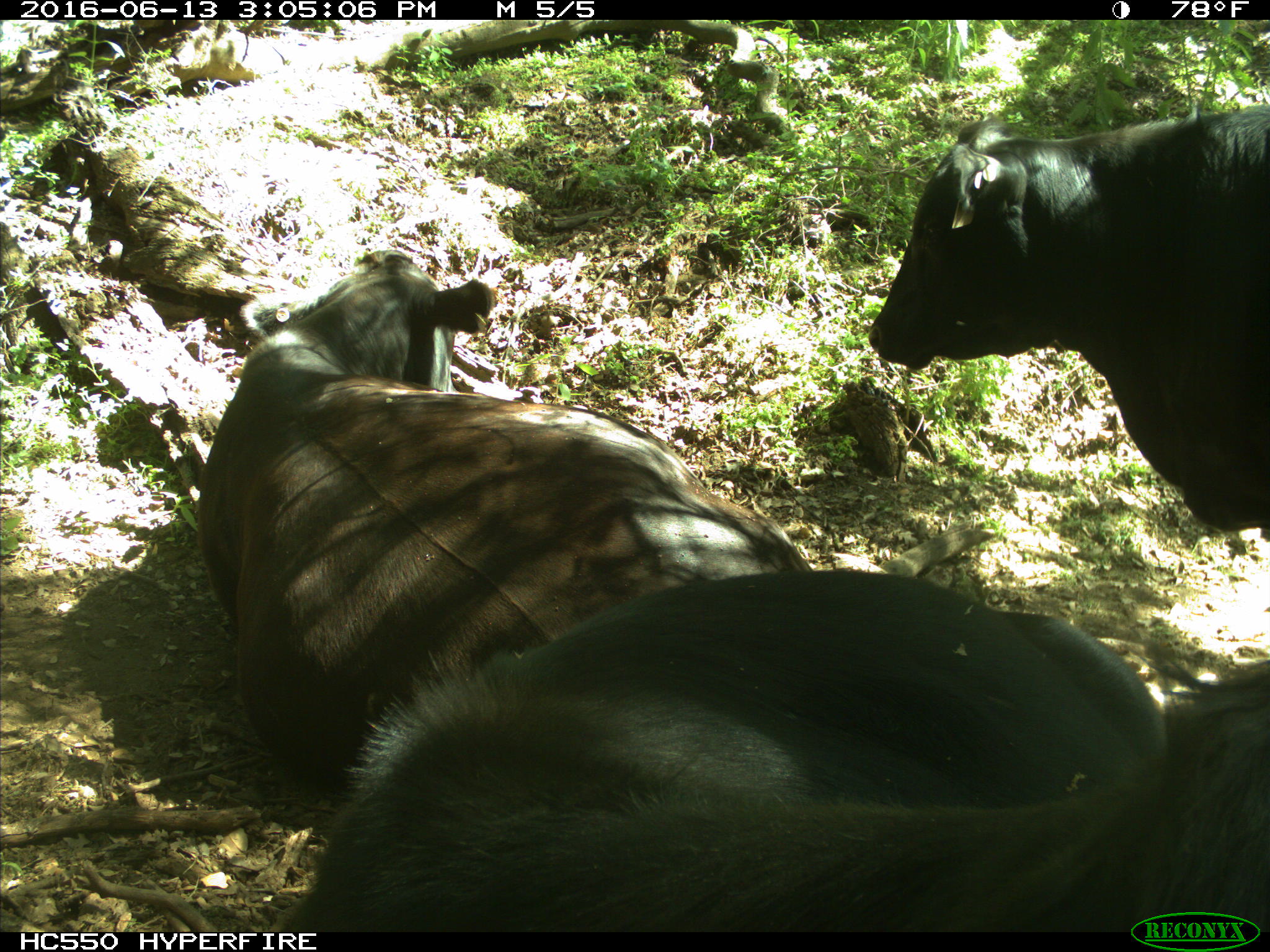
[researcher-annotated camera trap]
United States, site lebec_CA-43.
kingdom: Animalia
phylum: Chordata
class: Mammalia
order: Artiodactyla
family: Bovidae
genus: Bos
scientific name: Bos taurus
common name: domestic cow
Bos taurus (domestic cow).